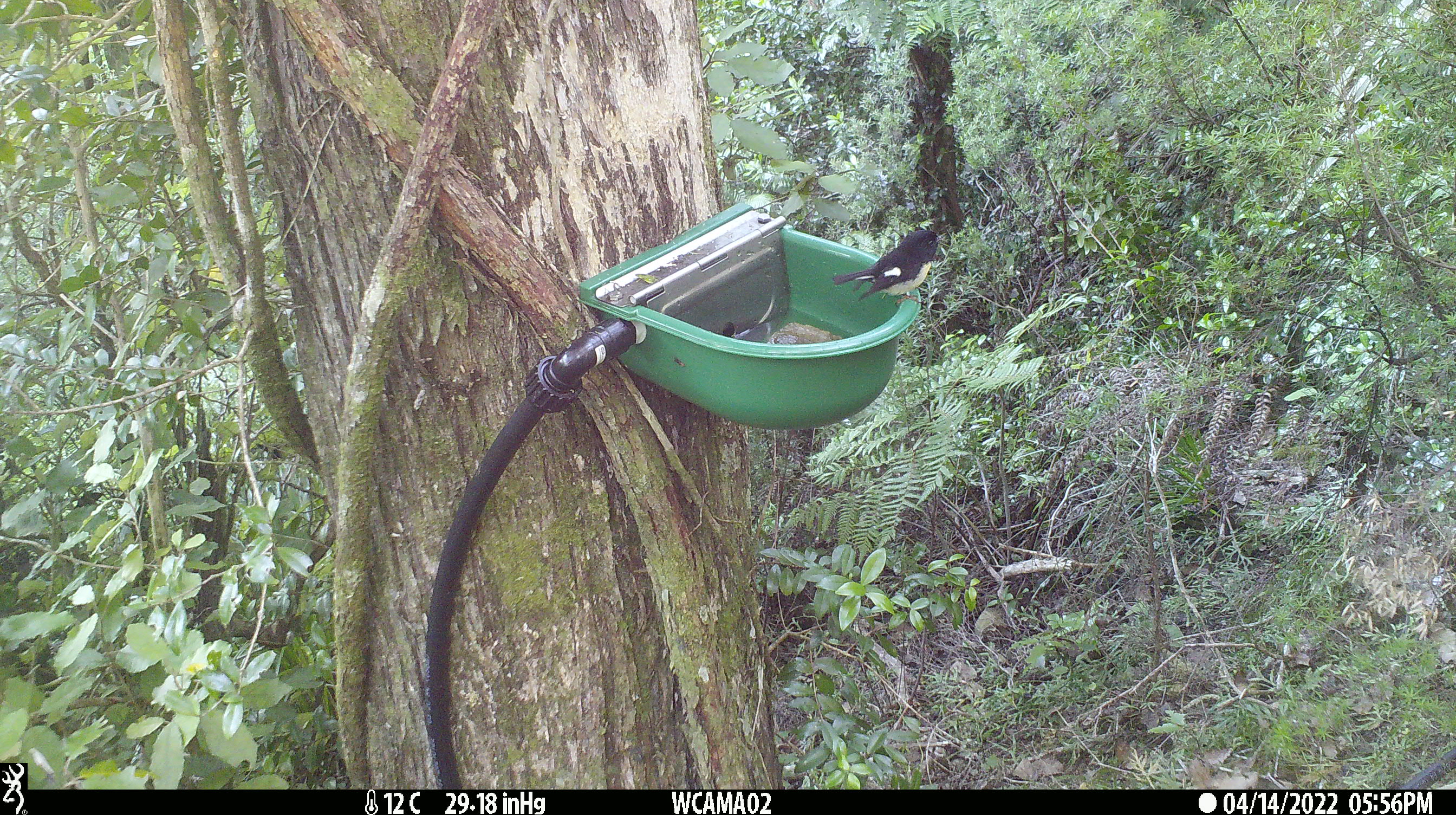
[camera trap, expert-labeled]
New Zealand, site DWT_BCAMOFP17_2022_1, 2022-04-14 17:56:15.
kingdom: Animalia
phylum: Chordata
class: Aves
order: Passeriformes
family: Petroicidae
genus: Petroica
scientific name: Petroica macrocephala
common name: tomtit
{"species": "tomtit (Petroica macrocephala)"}